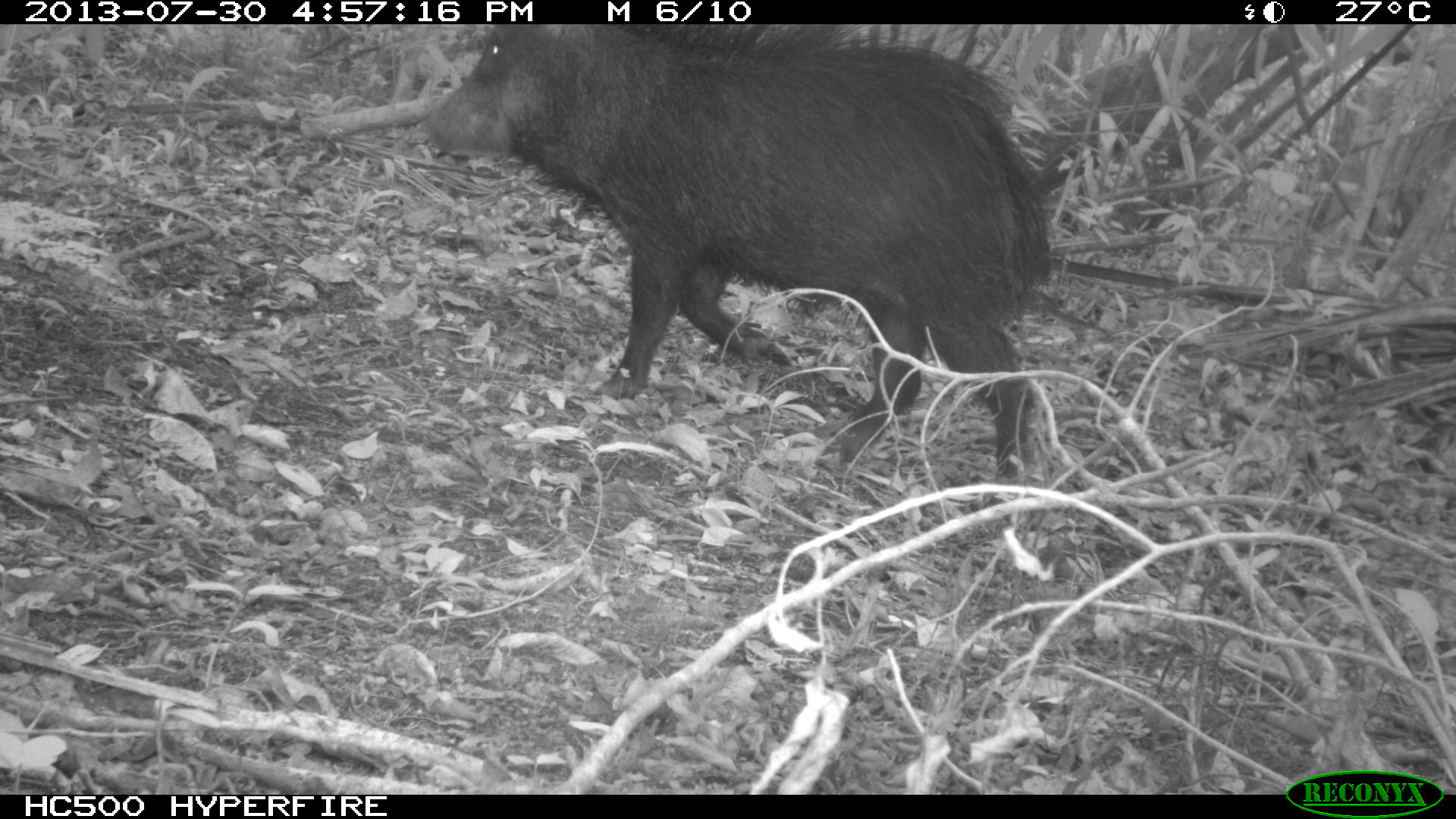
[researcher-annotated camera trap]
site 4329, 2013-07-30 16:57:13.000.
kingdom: Animalia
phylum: Chordata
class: Mammalia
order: Artiodactyla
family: Tayassuidae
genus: Tayassu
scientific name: Tayassu pecari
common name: white-lipped peccary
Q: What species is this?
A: Tayassu pecari (white-lipped peccary).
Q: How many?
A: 1.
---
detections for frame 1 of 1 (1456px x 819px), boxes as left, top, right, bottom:
tayassu pecari: 426, 22, 1052, 476